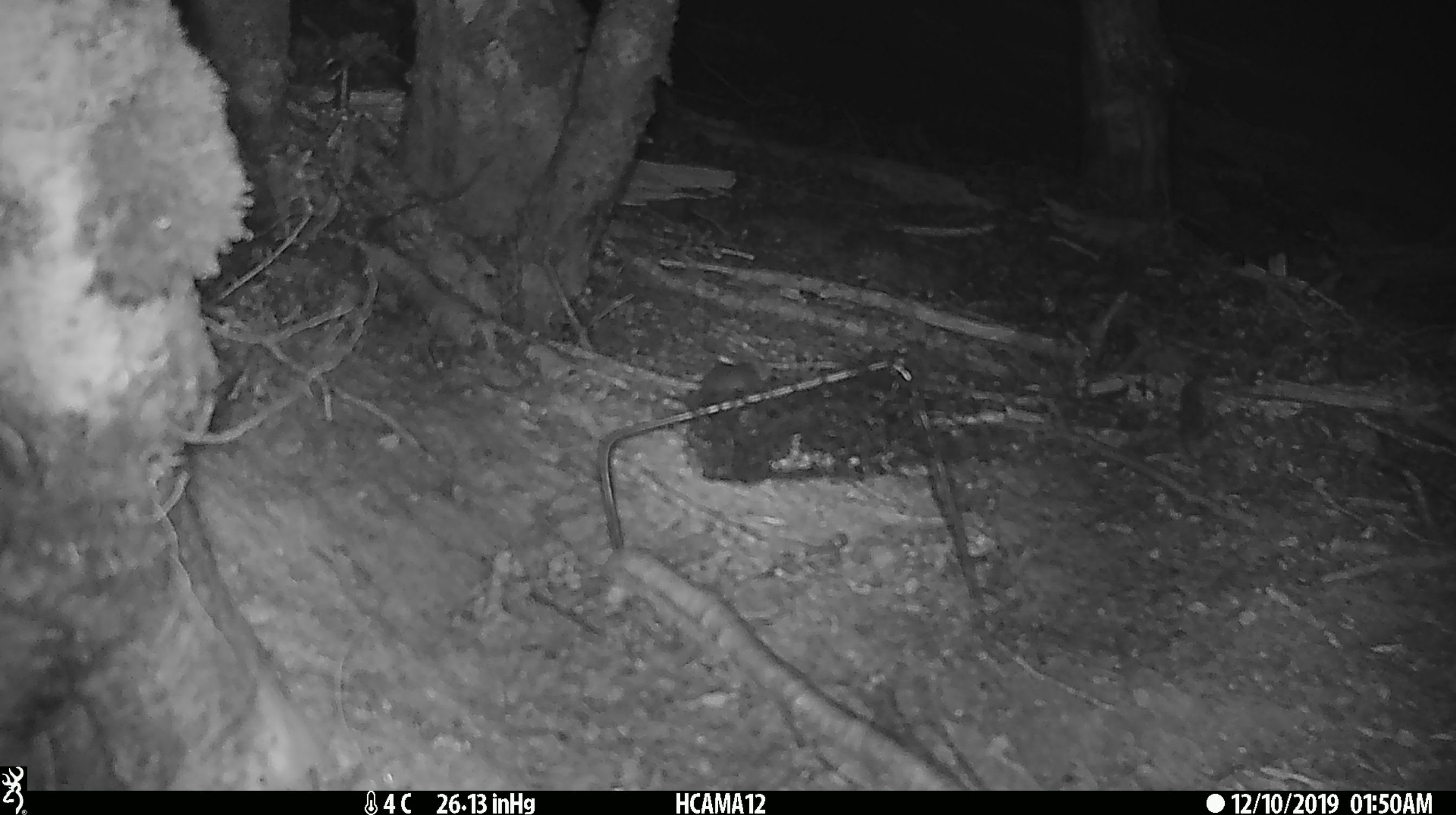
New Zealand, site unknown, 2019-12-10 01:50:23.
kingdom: Animalia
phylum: Chordata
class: Mammalia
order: Rodentia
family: Muridae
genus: Mus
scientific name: Mus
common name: mouse